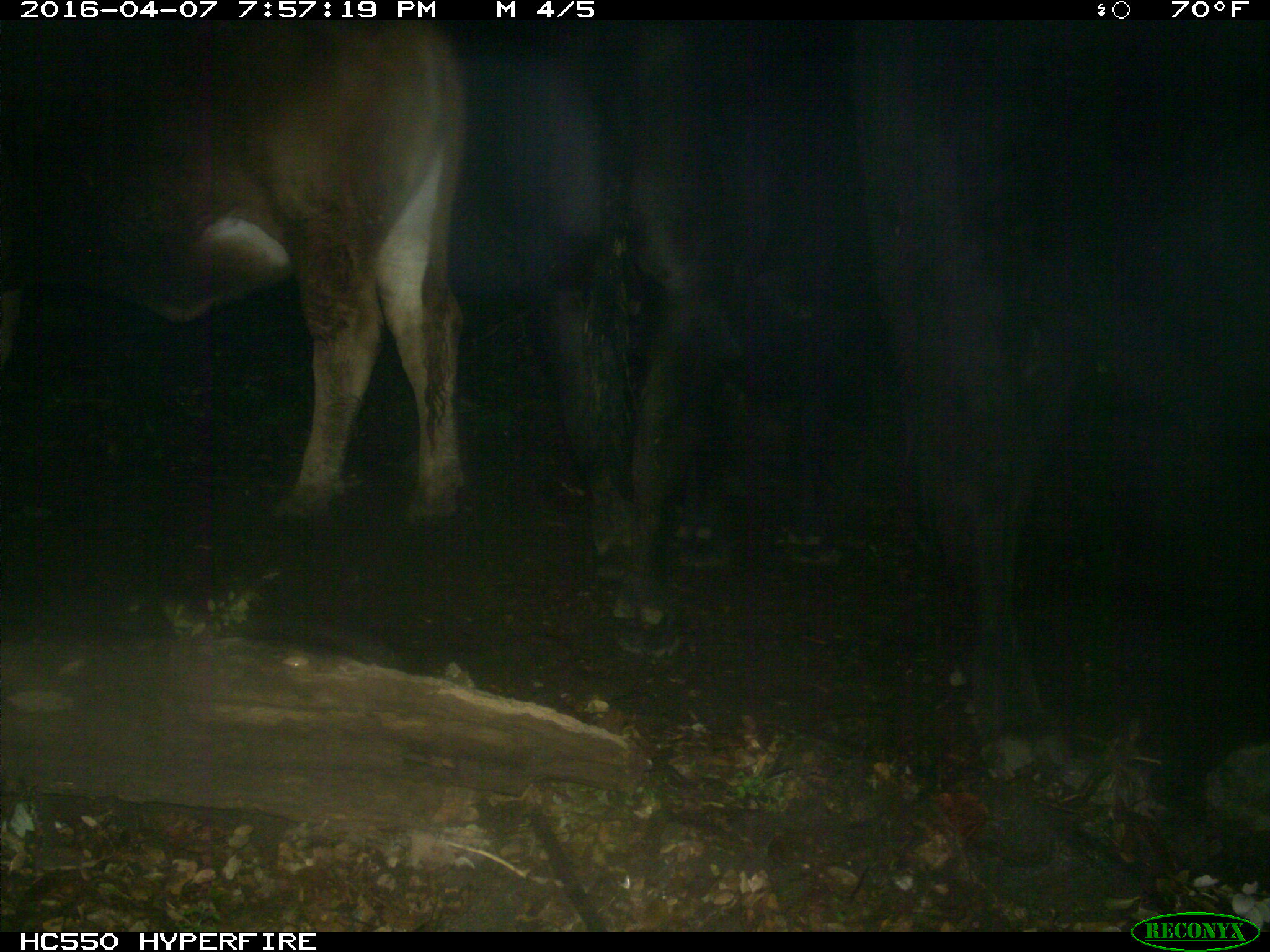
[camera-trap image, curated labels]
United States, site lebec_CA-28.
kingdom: Animalia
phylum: Chordata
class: Mammalia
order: Artiodactyla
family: Bovidae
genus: Bos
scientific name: Bos taurus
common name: domestic cow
Bos taurus (domestic cow).